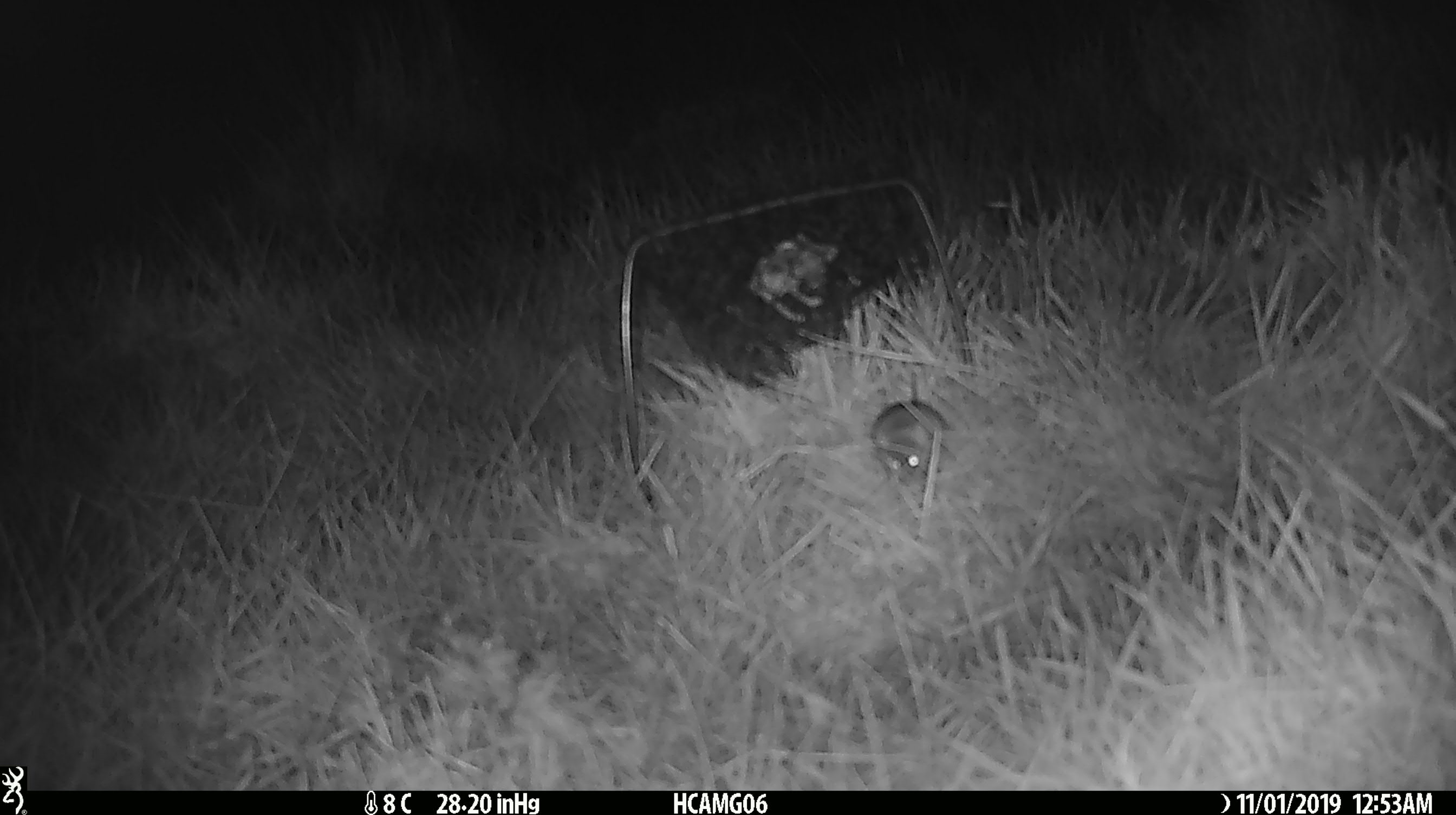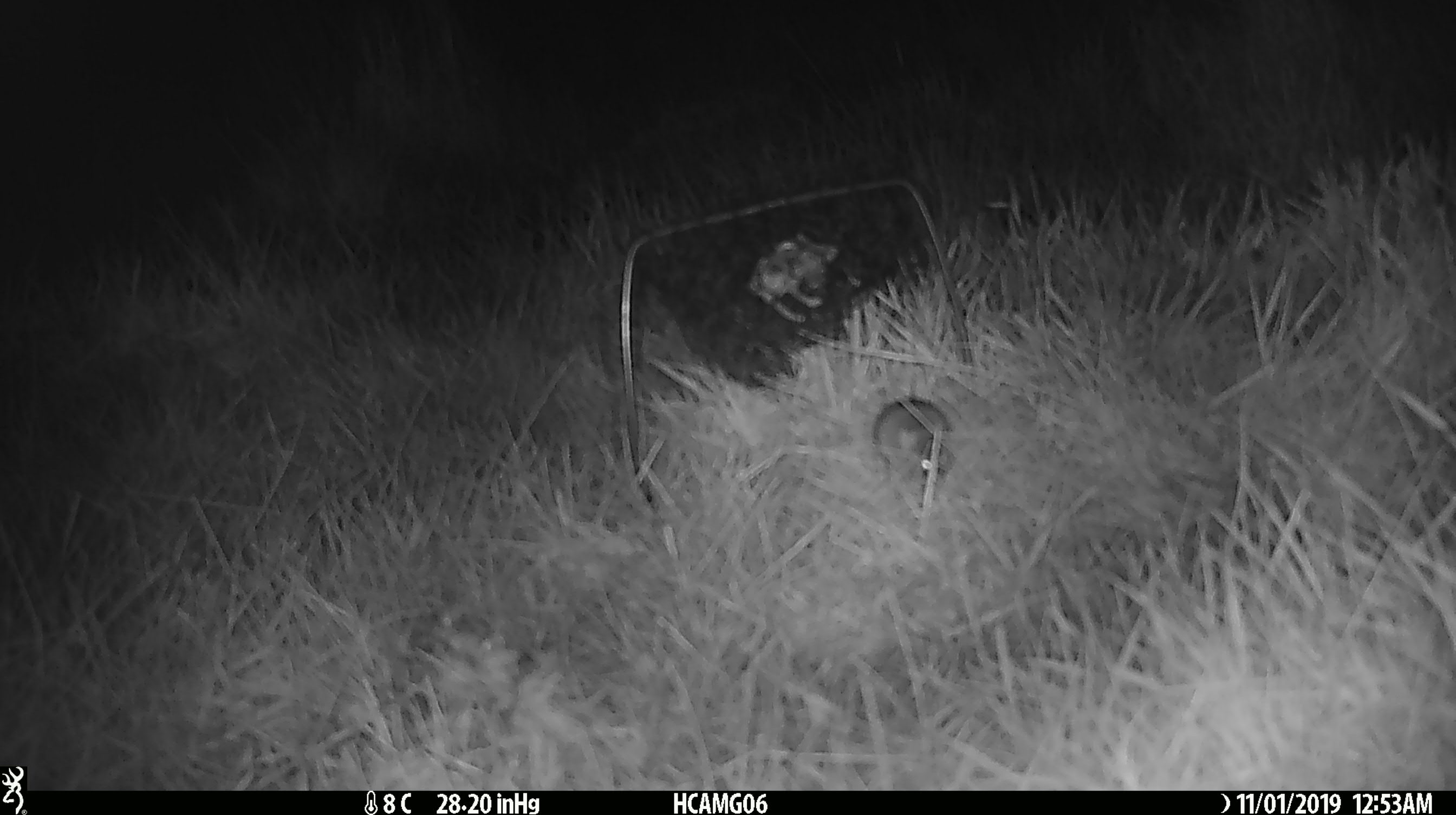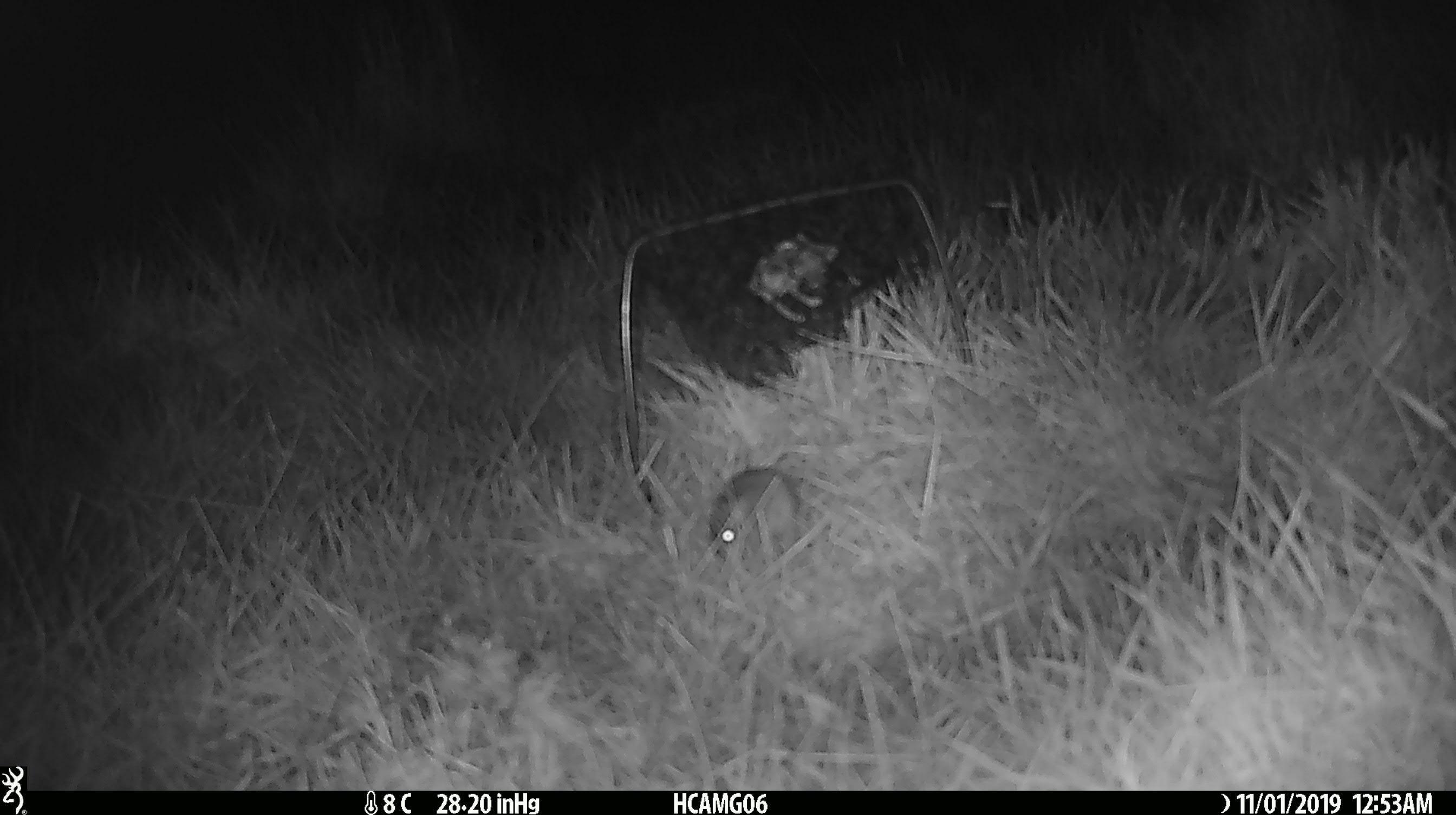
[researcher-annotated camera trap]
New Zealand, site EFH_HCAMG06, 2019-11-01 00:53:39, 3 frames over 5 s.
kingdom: Animalia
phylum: Chordata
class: Mammalia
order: Rodentia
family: Muridae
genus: Mus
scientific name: Mus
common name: mouse